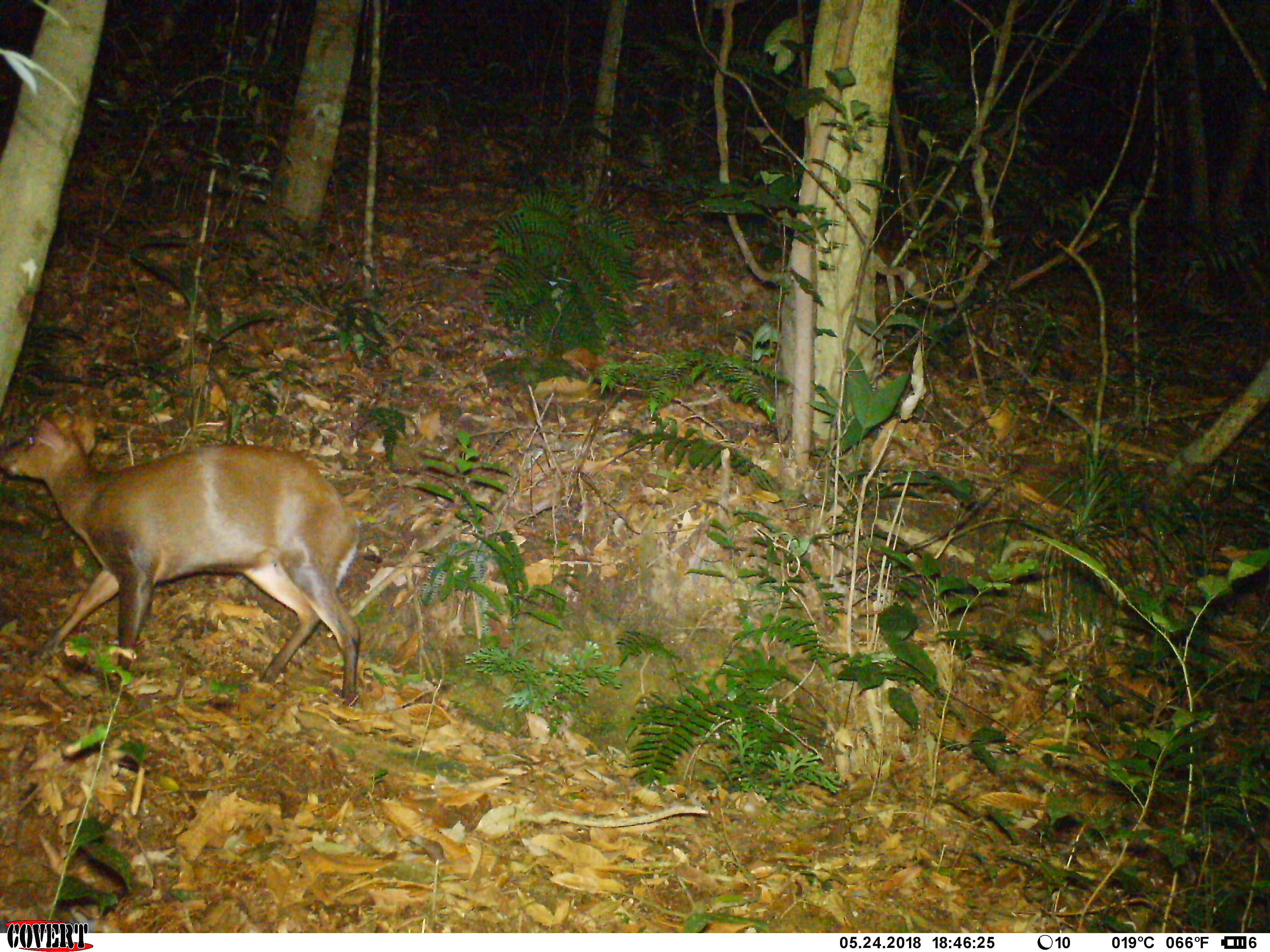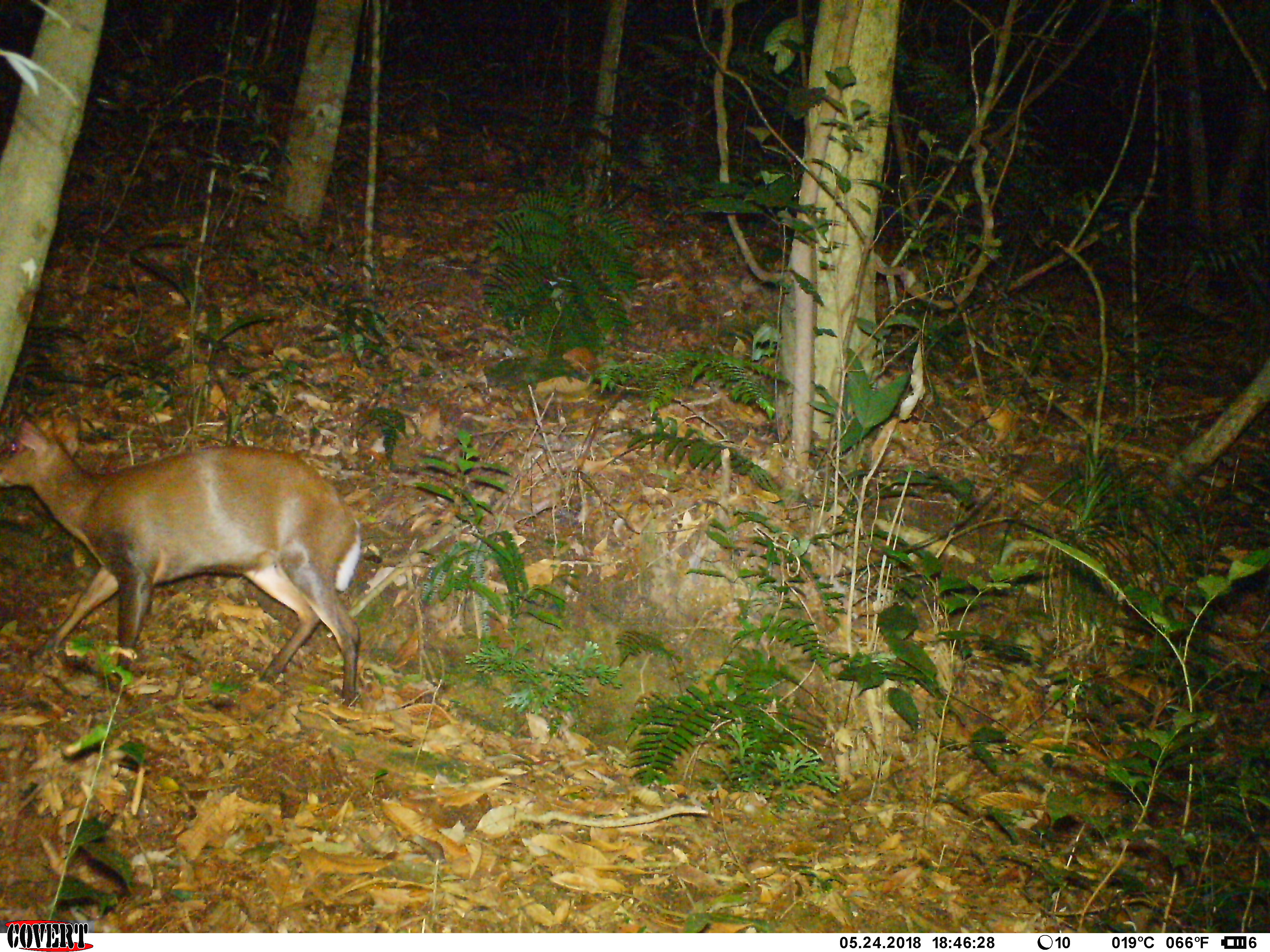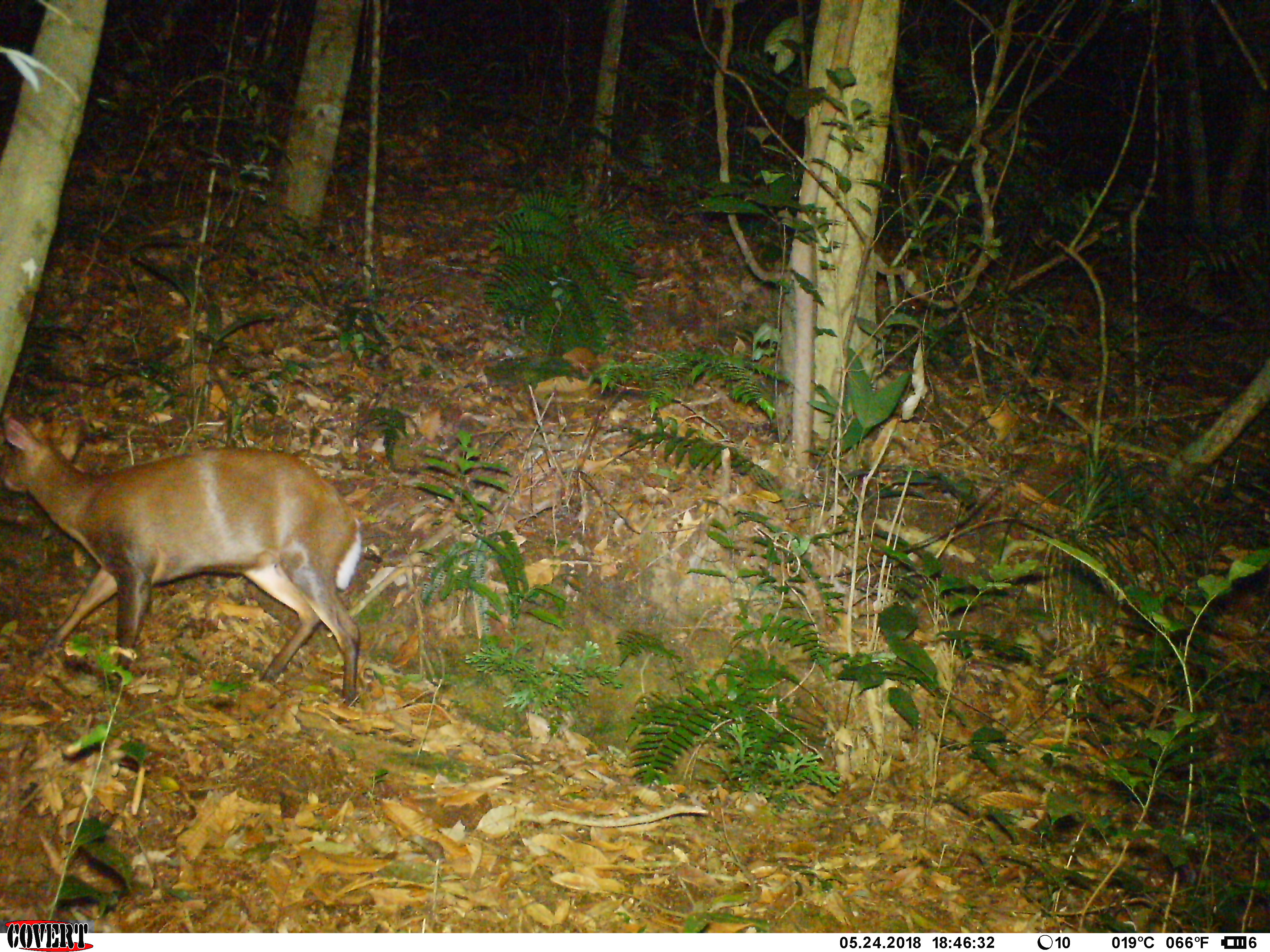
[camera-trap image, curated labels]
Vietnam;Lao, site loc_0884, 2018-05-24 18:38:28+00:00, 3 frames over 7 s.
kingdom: Animalia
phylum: Chordata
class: Mammalia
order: Artiodactyla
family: Cervidae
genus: Muntiacus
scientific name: Muntiacus rooseveltorum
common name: roosevelt's muntjac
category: roosevelts muntjac group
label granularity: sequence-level